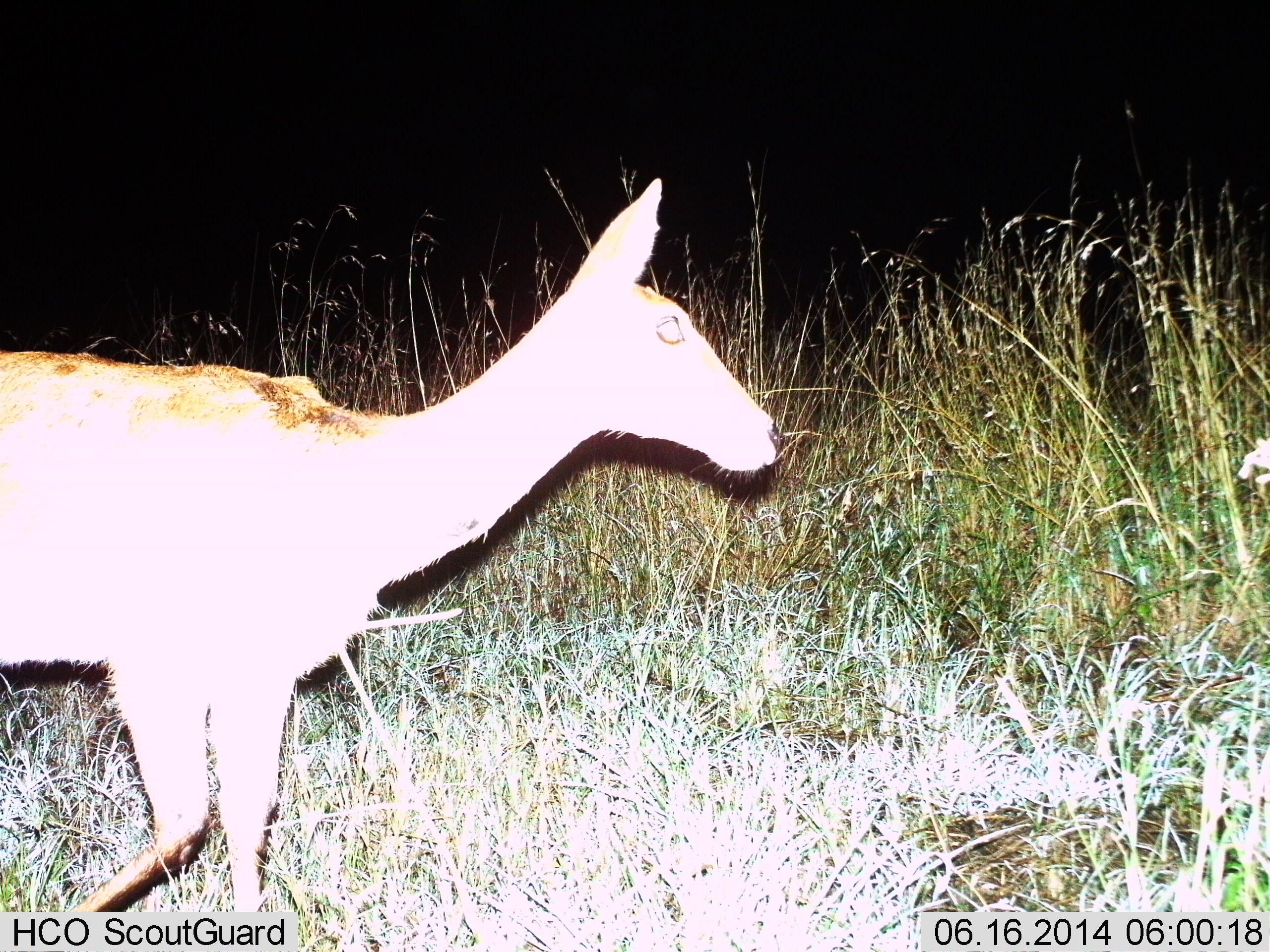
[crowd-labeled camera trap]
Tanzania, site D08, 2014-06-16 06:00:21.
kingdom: Animalia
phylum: Chordata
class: Mammalia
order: Artiodactyla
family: Bovidae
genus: Redunca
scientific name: Redunca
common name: reedbuck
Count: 1.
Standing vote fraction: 12%.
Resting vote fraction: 0%.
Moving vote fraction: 88%.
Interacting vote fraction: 0%.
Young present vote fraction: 0%.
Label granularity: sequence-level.